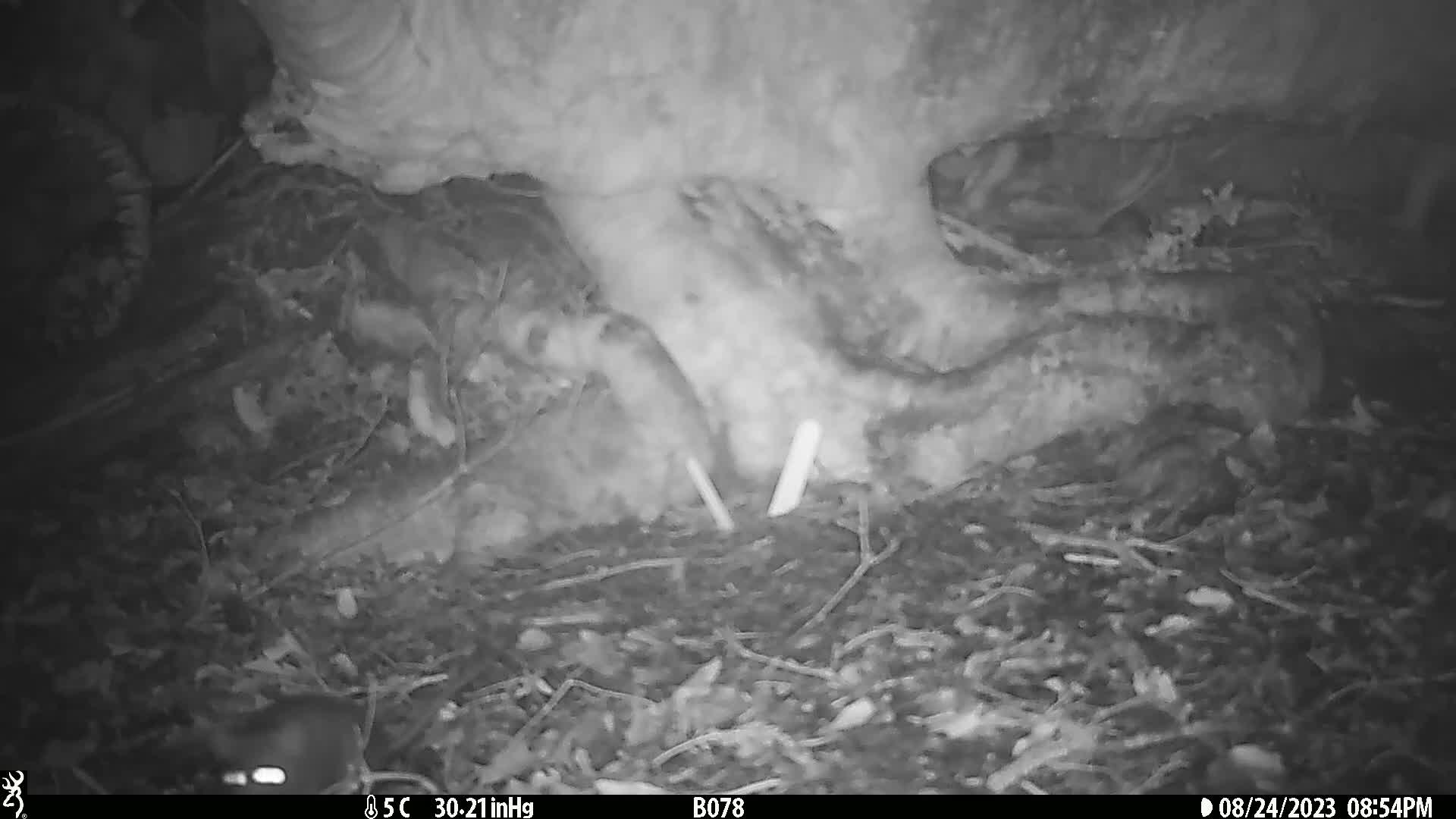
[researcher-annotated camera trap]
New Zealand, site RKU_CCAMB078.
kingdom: Animalia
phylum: Chordata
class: Mammalia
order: Rodentia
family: Muridae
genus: Rattus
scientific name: Rattus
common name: rat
Rat (Rattus).